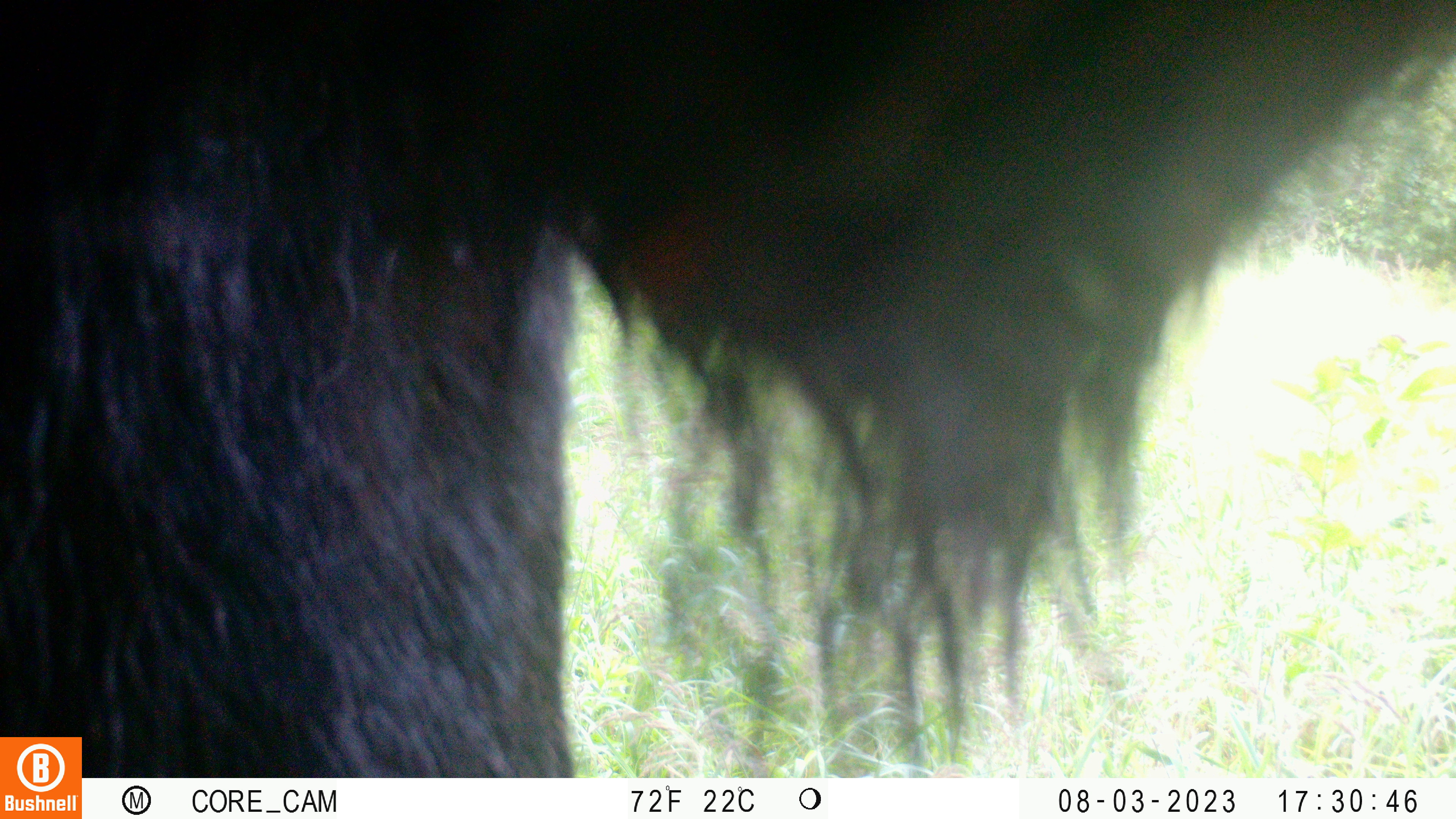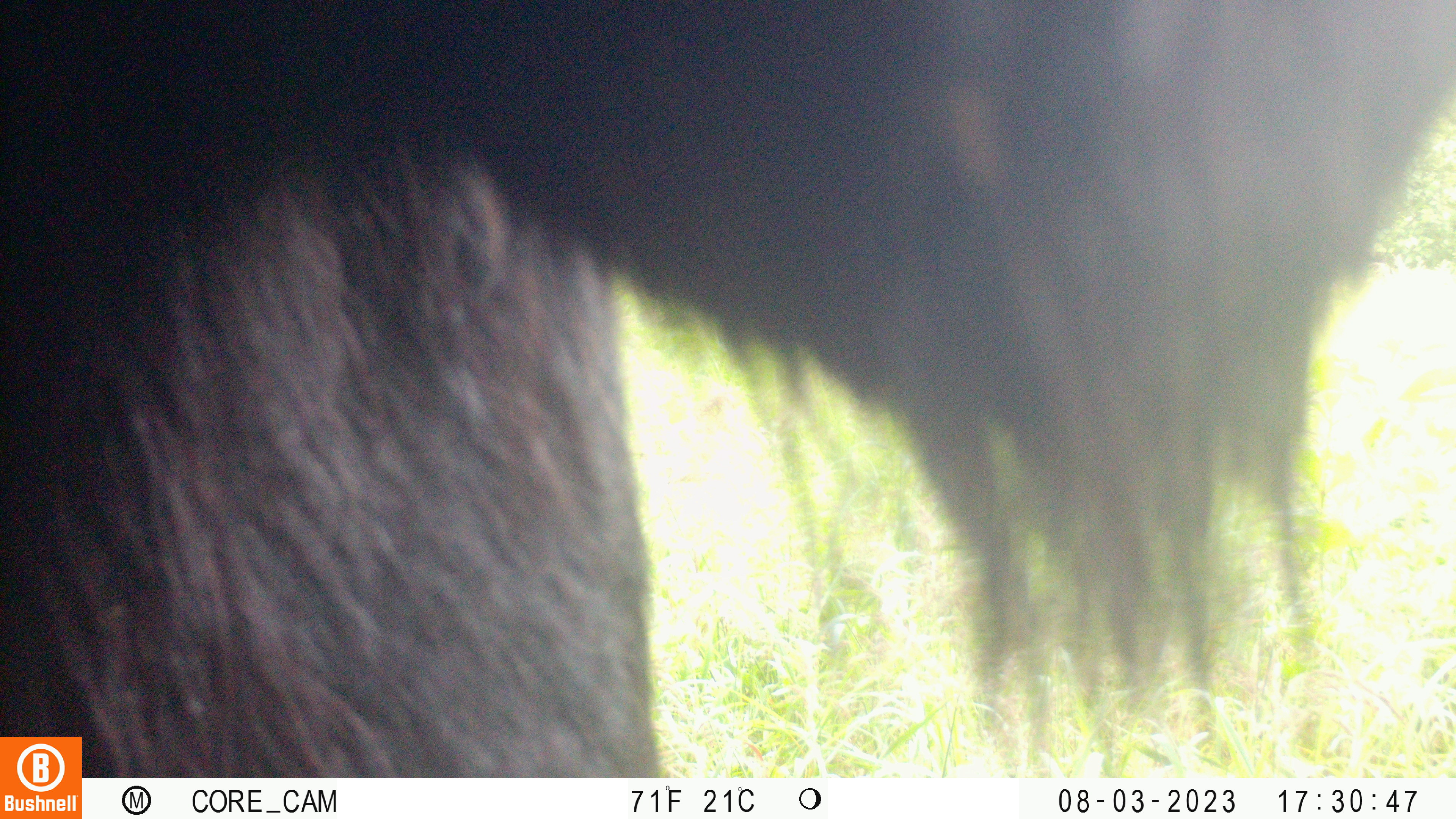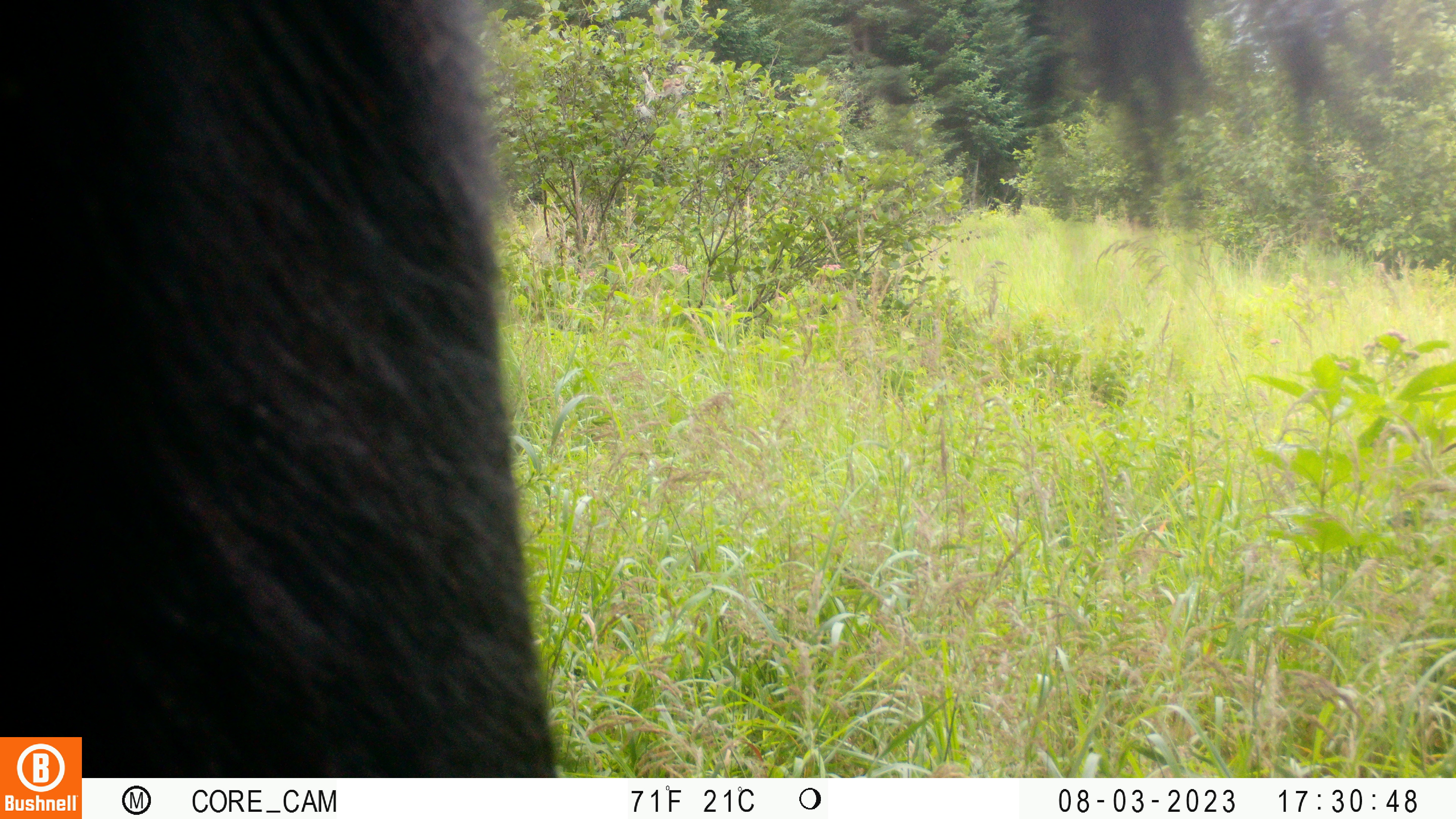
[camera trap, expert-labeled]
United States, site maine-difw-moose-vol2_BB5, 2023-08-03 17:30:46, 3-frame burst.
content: unidentified animal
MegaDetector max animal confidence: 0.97